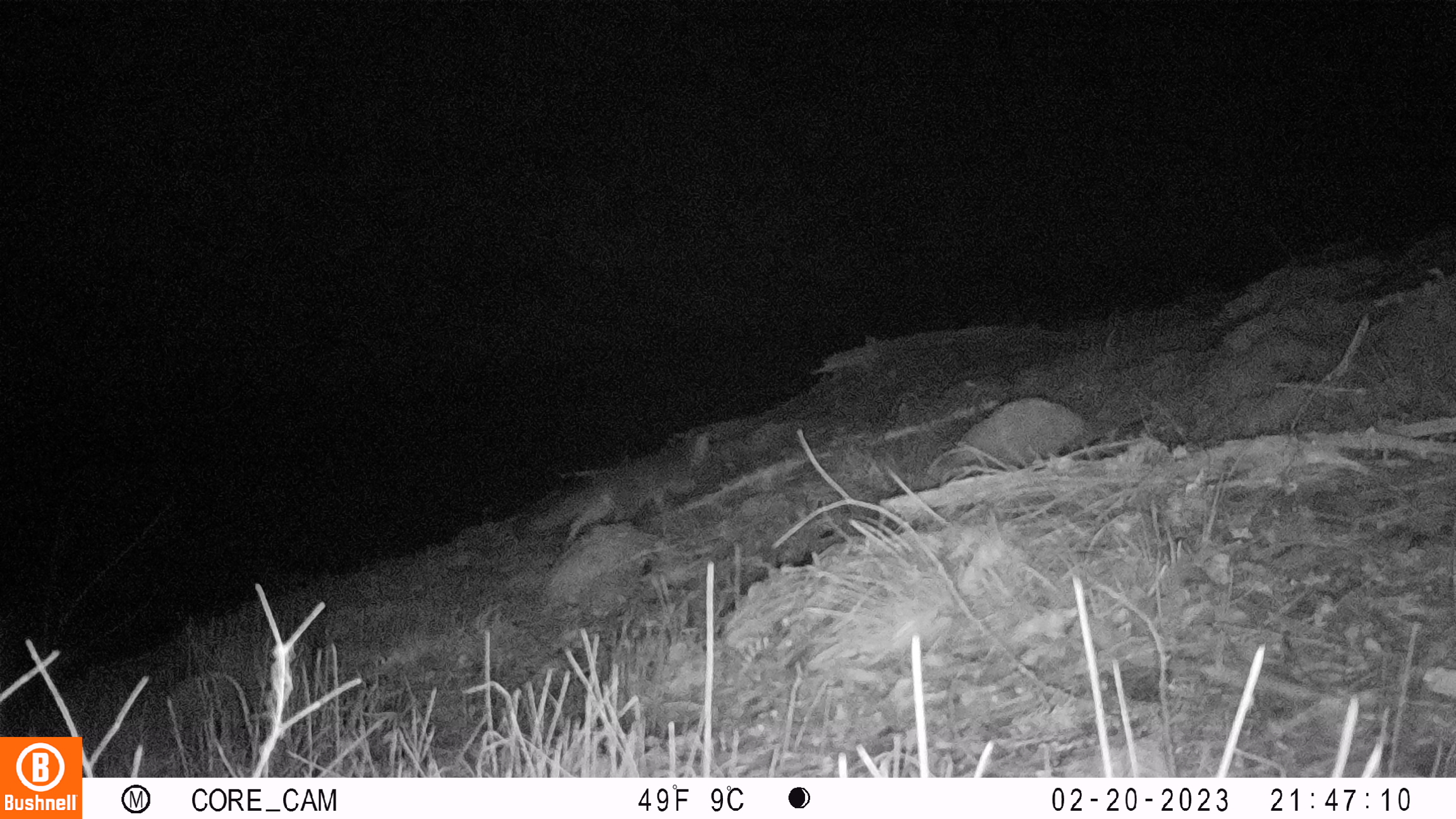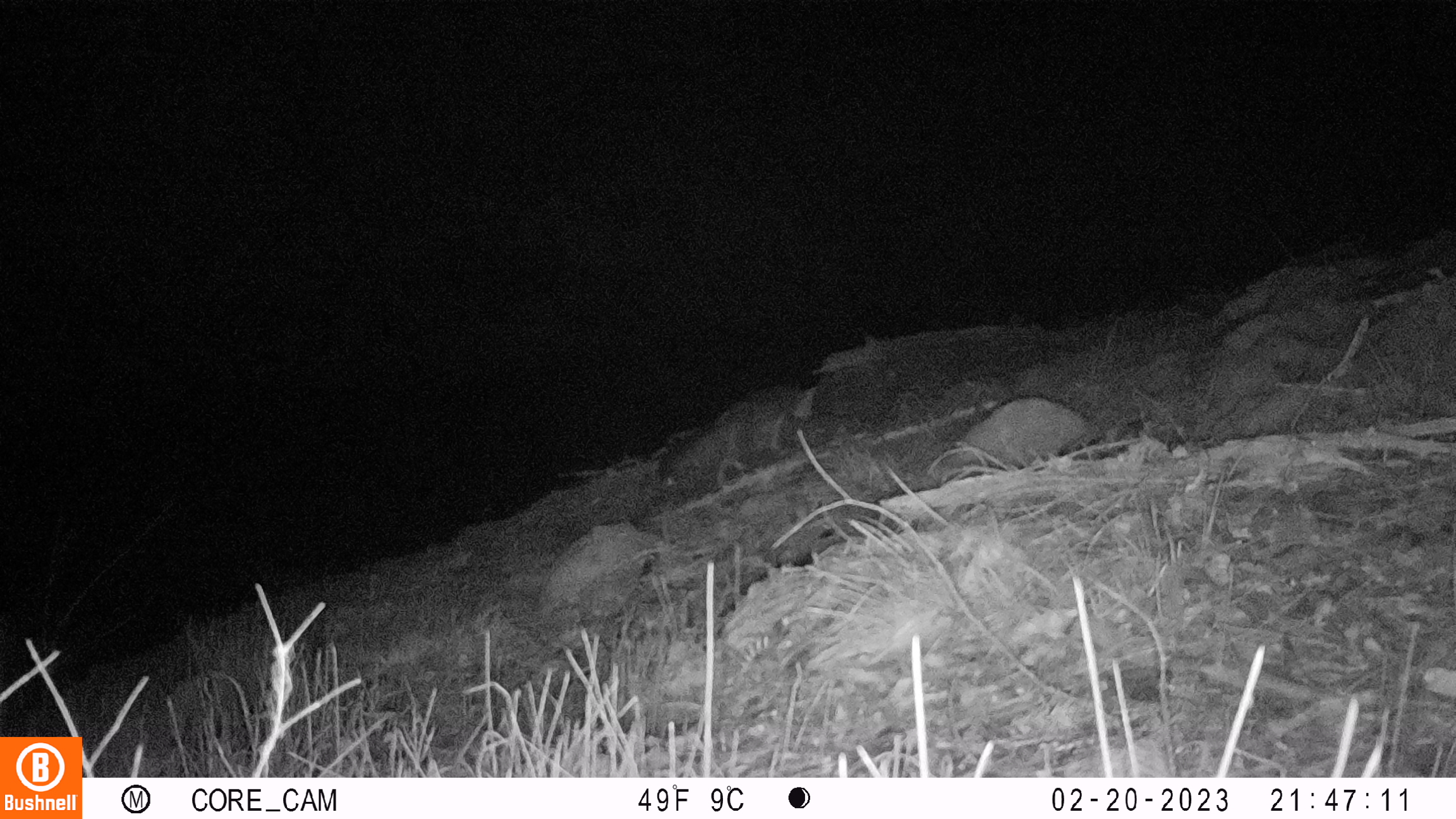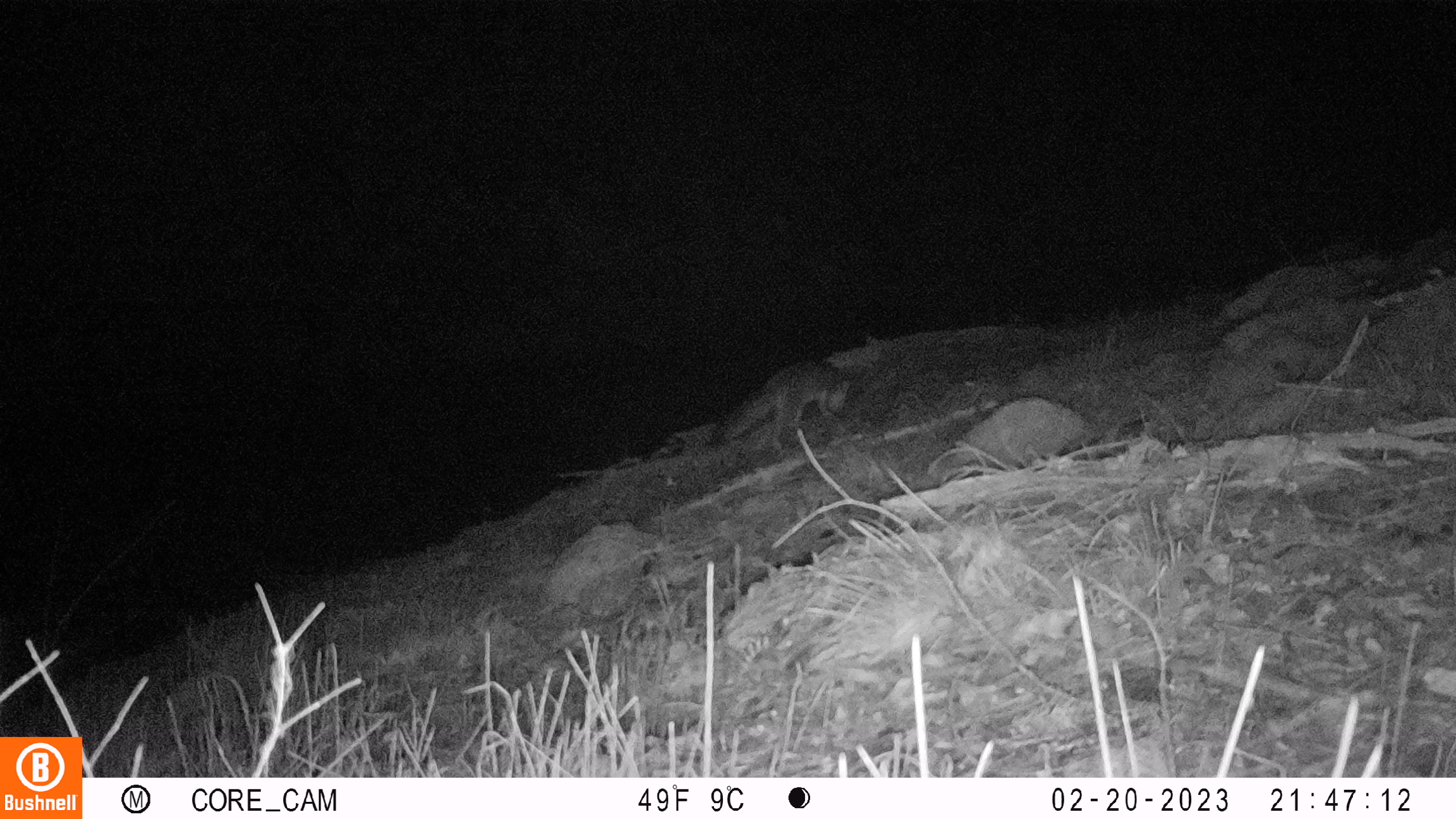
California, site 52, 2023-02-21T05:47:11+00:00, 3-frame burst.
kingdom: Animalia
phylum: Chordata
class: Mammalia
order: Carnivora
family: Canidae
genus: Urocyon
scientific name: Urocyon cinereoargenteus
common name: gray fox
Gray fox (Urocyon cinereoargenteus).